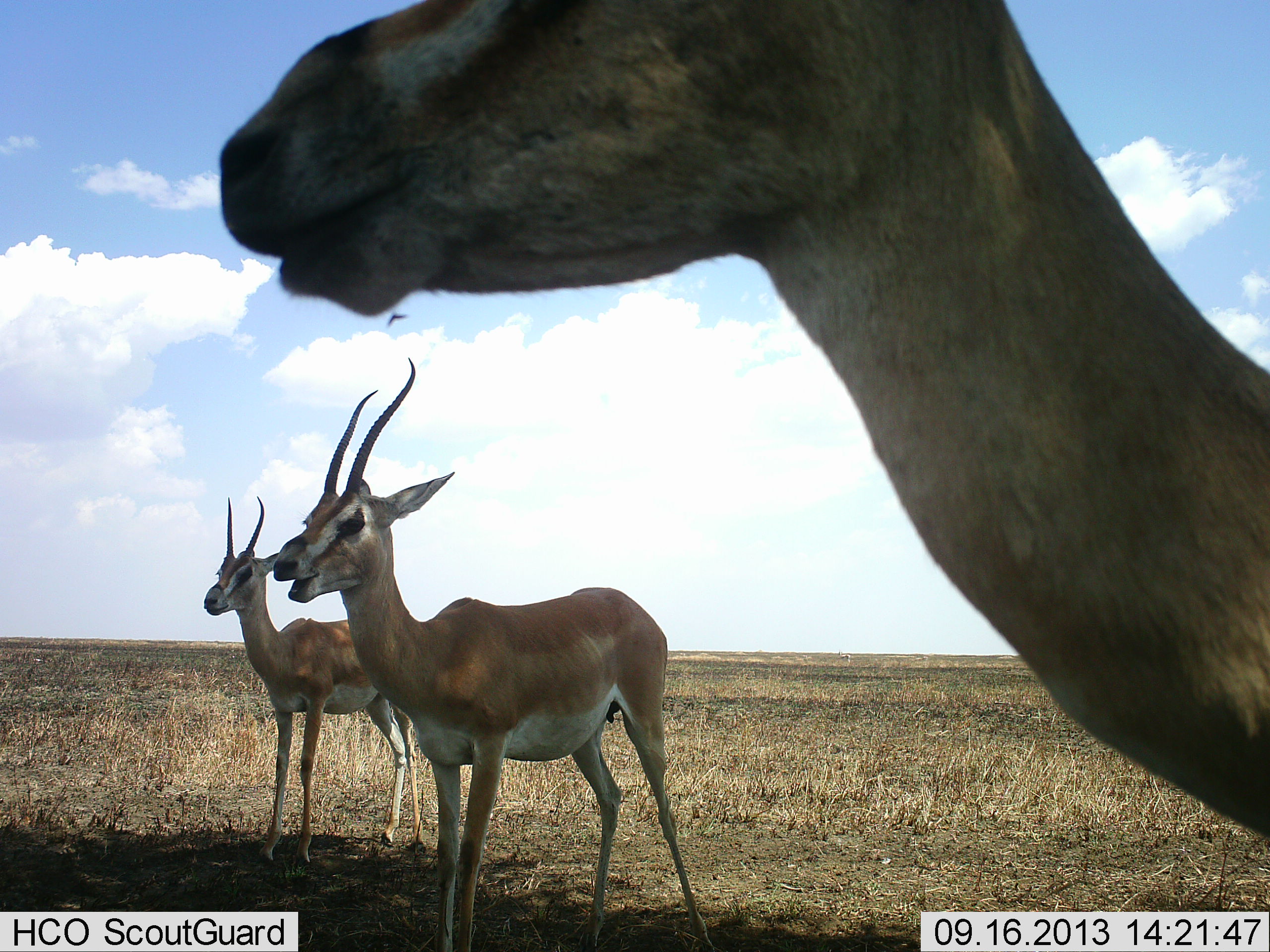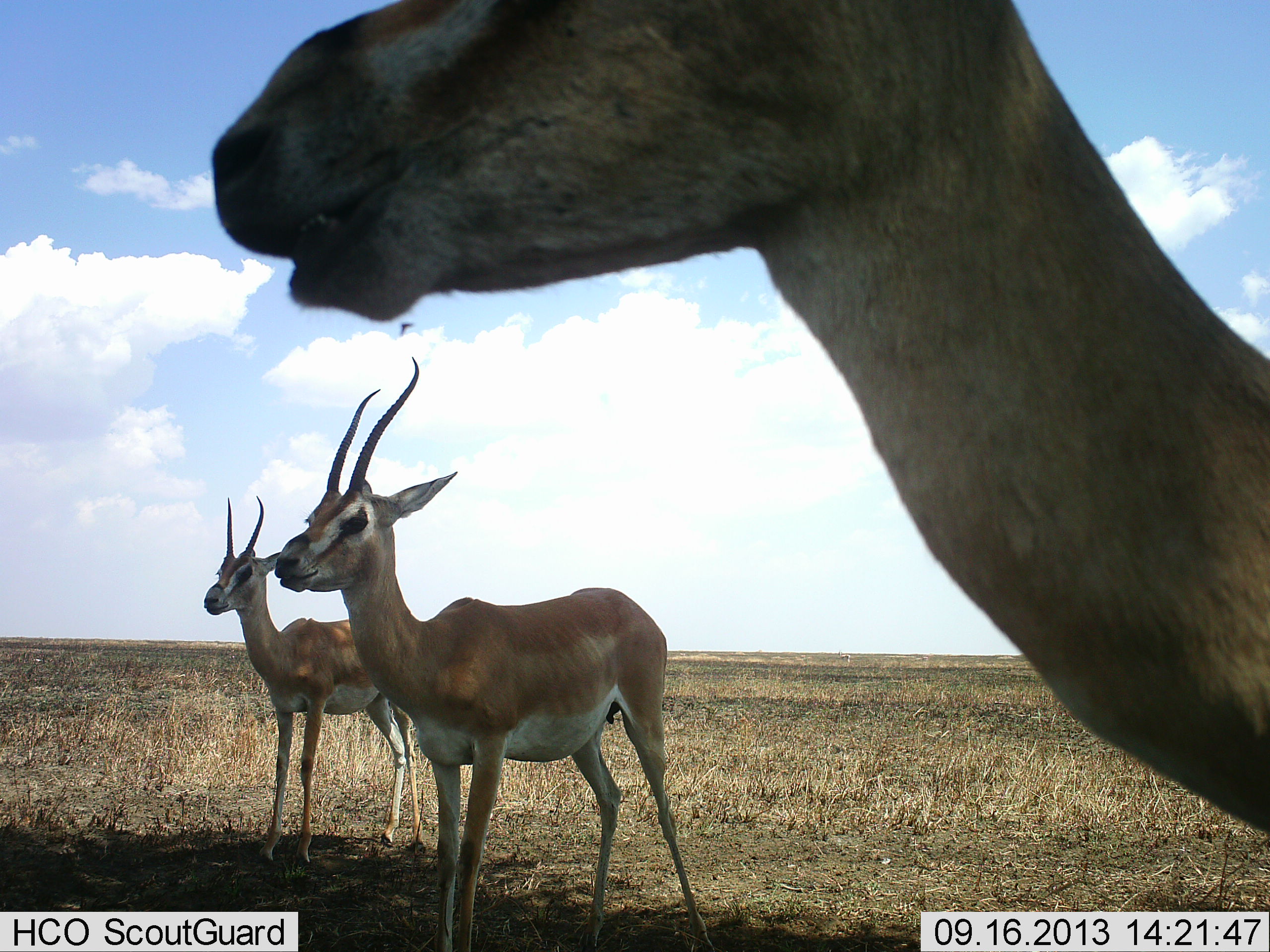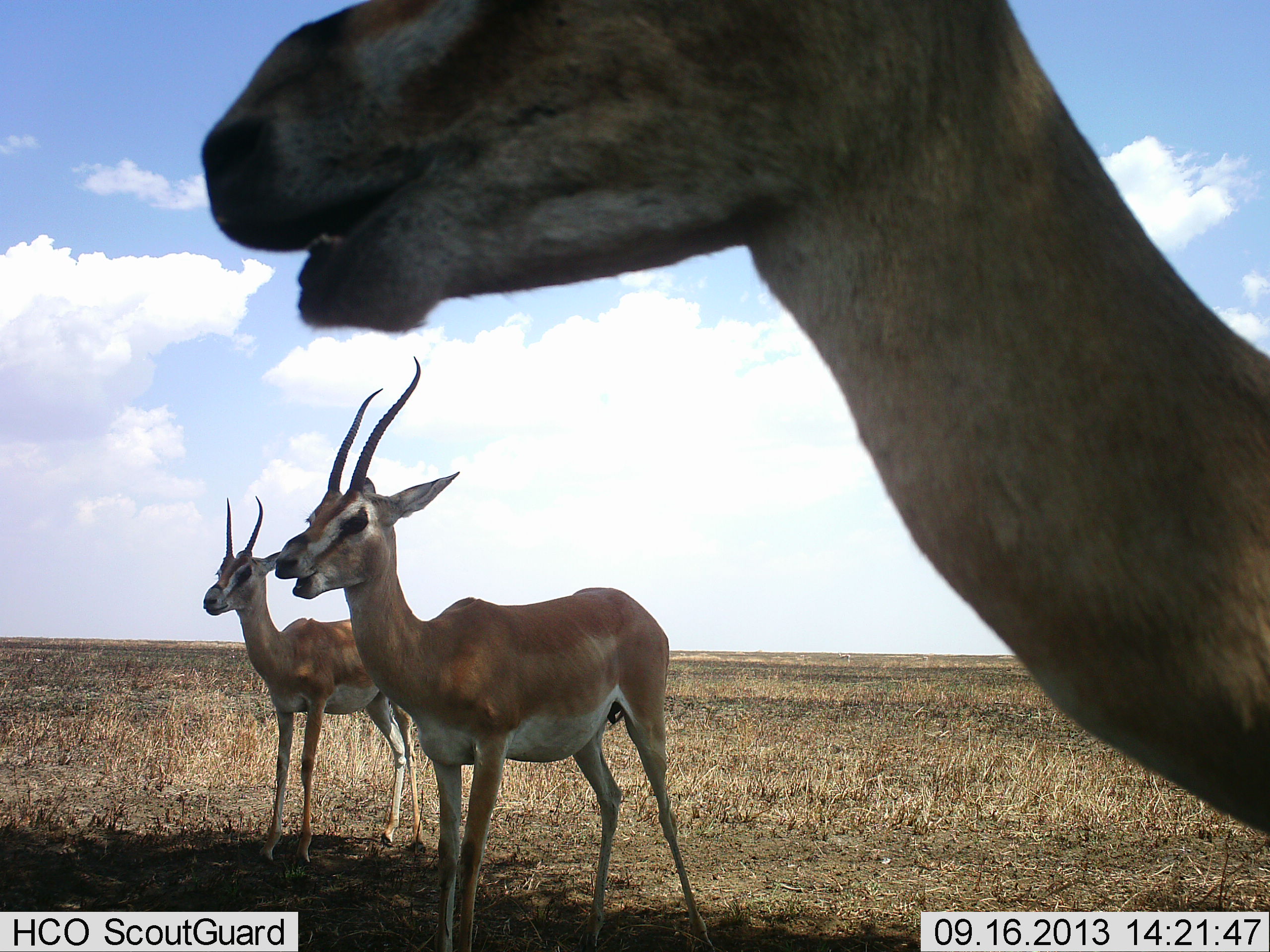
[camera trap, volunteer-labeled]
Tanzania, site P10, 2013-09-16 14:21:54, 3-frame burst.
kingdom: Animalia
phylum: Chordata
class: Mammalia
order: Artiodactyla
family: Bovidae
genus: Nanger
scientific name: Nanger granti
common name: grant's gazelle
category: gazellegrants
Gazellegrants (grant's gazelle) (Nanger granti), count 3. Behavior (volunteer vote fractions): standing 80%, resting 10%, moving 0%, interacting 0%. Young present (vote fraction): 0%. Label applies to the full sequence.